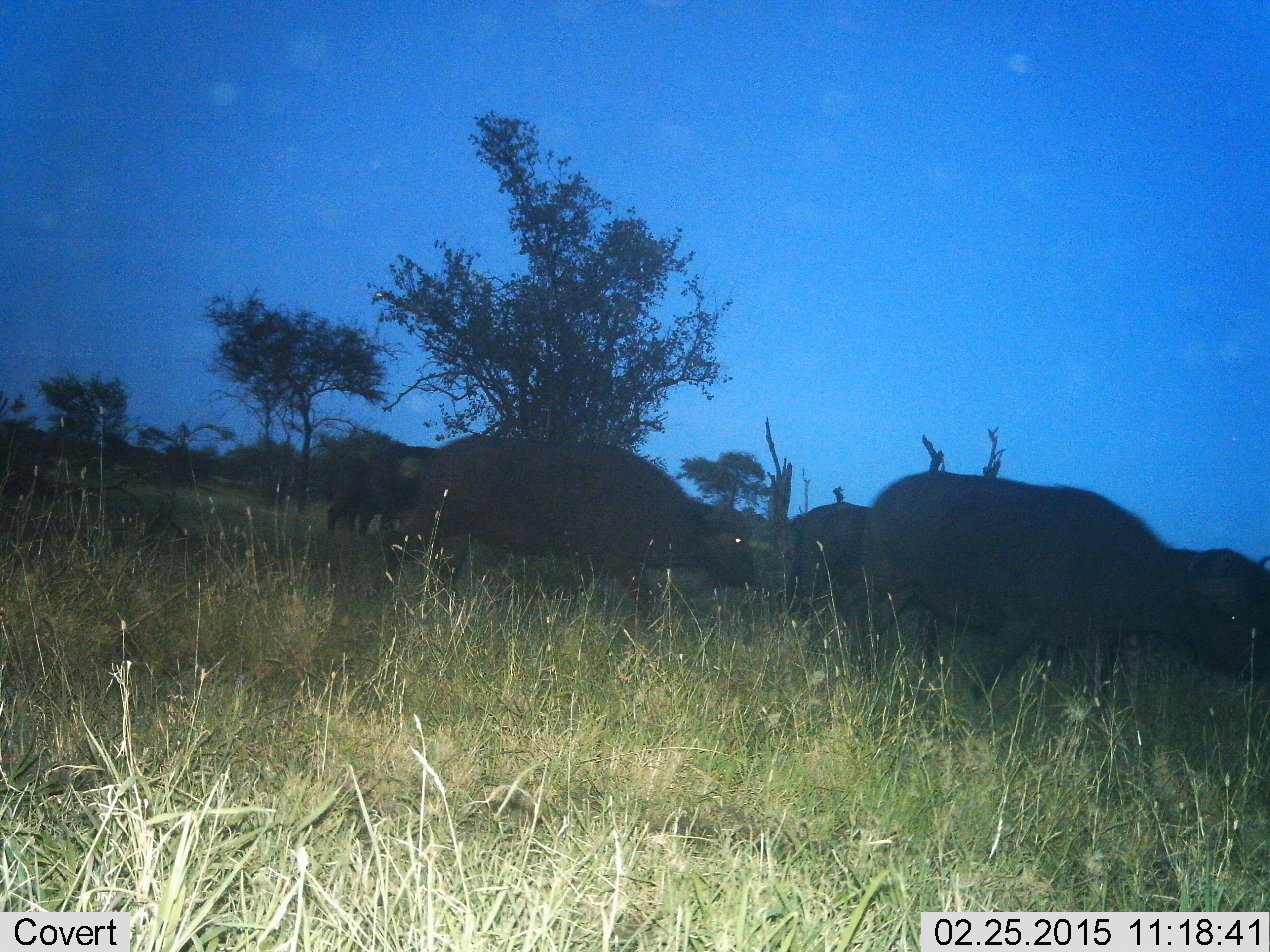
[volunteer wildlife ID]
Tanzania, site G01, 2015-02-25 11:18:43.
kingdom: Animalia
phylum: Chordata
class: Mammalia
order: Artiodactyla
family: Bovidae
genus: Syncerus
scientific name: Syncerus caffer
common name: cape buffalo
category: buffalo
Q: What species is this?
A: Buffalo (cape buffalo) (Syncerus caffer).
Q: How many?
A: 5.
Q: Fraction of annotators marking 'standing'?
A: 30%.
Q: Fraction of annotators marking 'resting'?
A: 0%.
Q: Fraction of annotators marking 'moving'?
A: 60%.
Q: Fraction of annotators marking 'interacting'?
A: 10%.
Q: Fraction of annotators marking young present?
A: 10%.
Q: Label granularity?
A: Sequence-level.